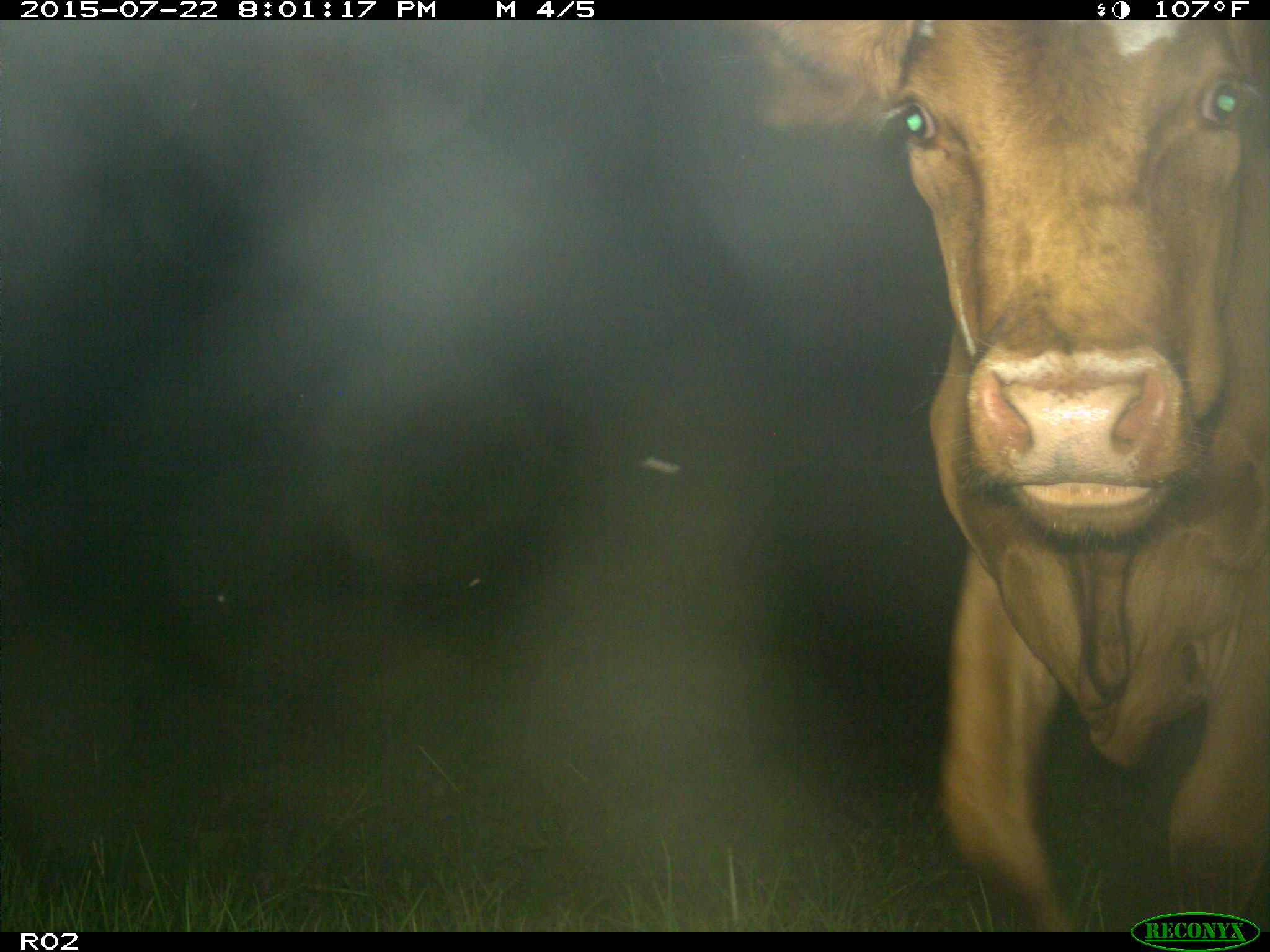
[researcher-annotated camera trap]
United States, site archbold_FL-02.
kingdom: Animalia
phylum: Chordata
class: Mammalia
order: Artiodactyla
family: Bovidae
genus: Bos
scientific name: Bos taurus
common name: domestic cow